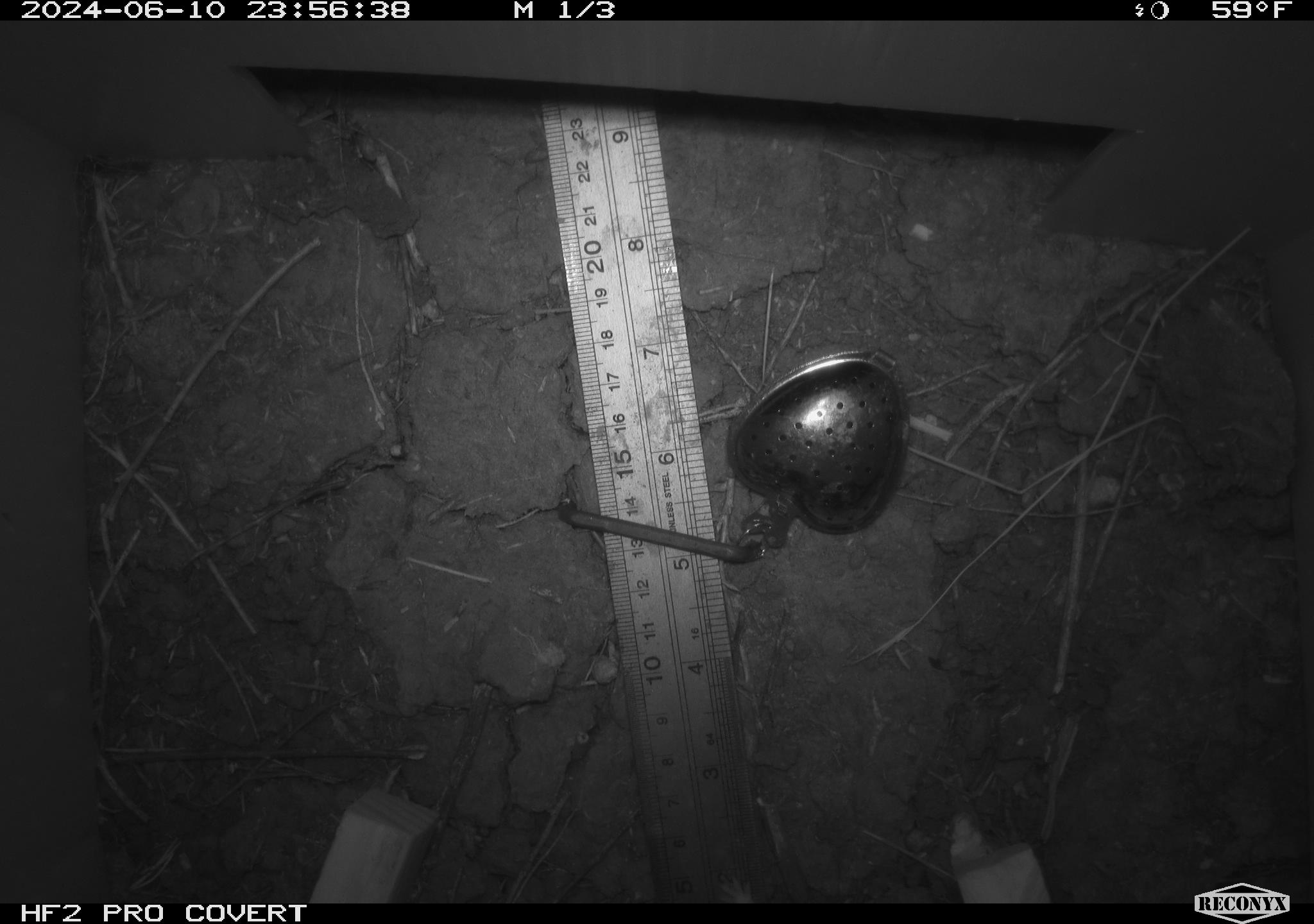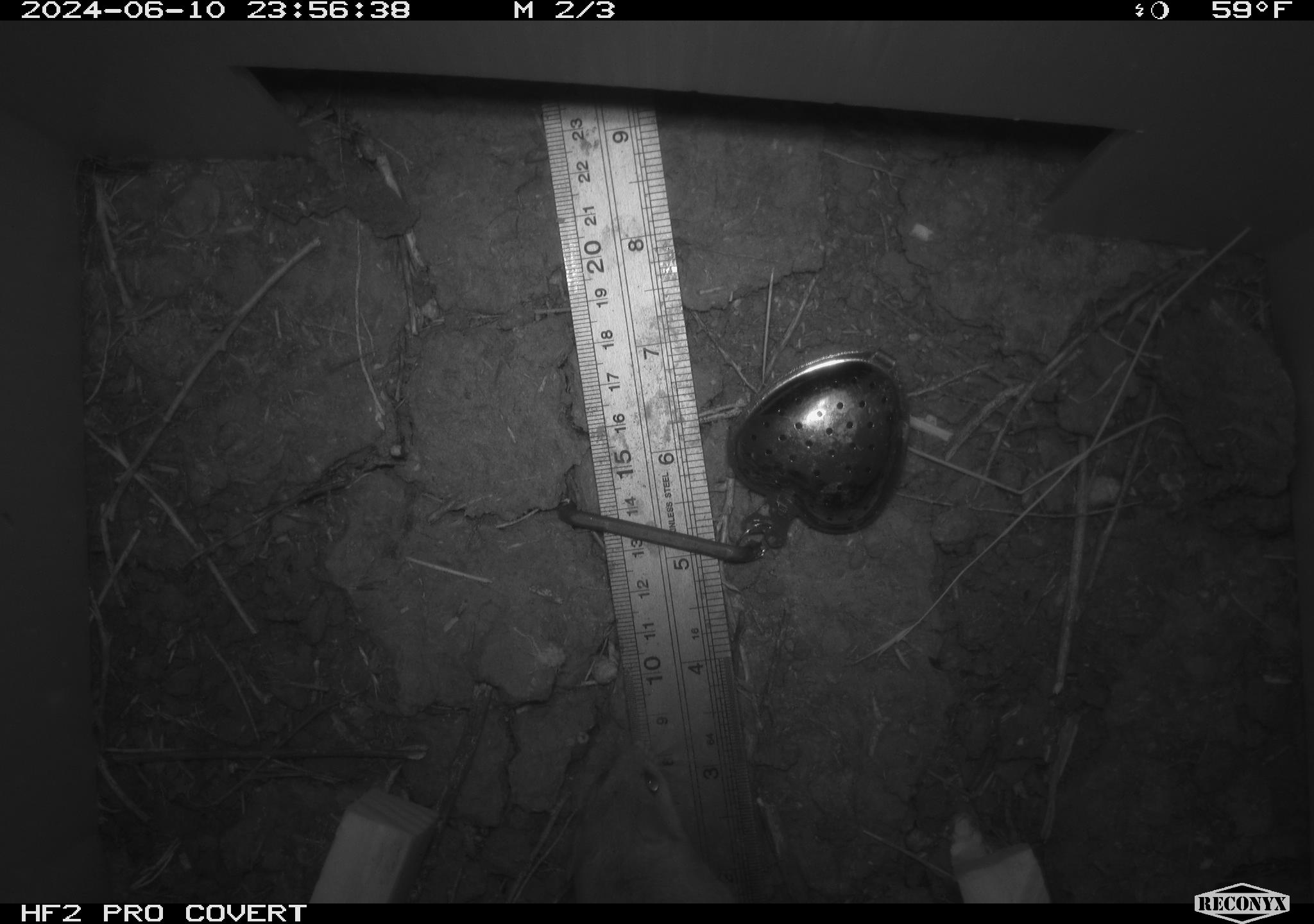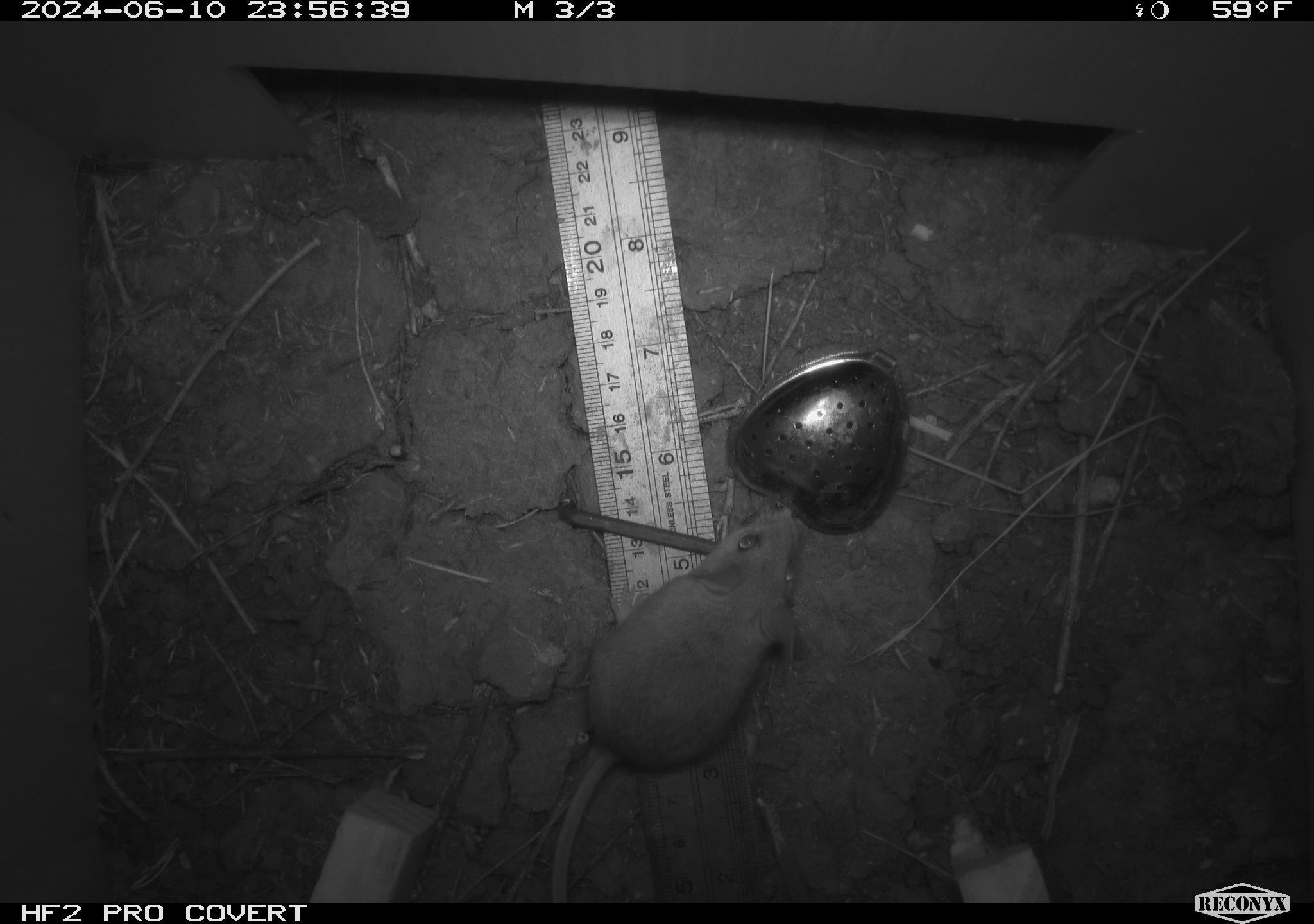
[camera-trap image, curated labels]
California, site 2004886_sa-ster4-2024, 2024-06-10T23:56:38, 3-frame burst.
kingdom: Animalia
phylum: Chordata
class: Mammalia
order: Rodentia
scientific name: Rodentia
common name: mouse species